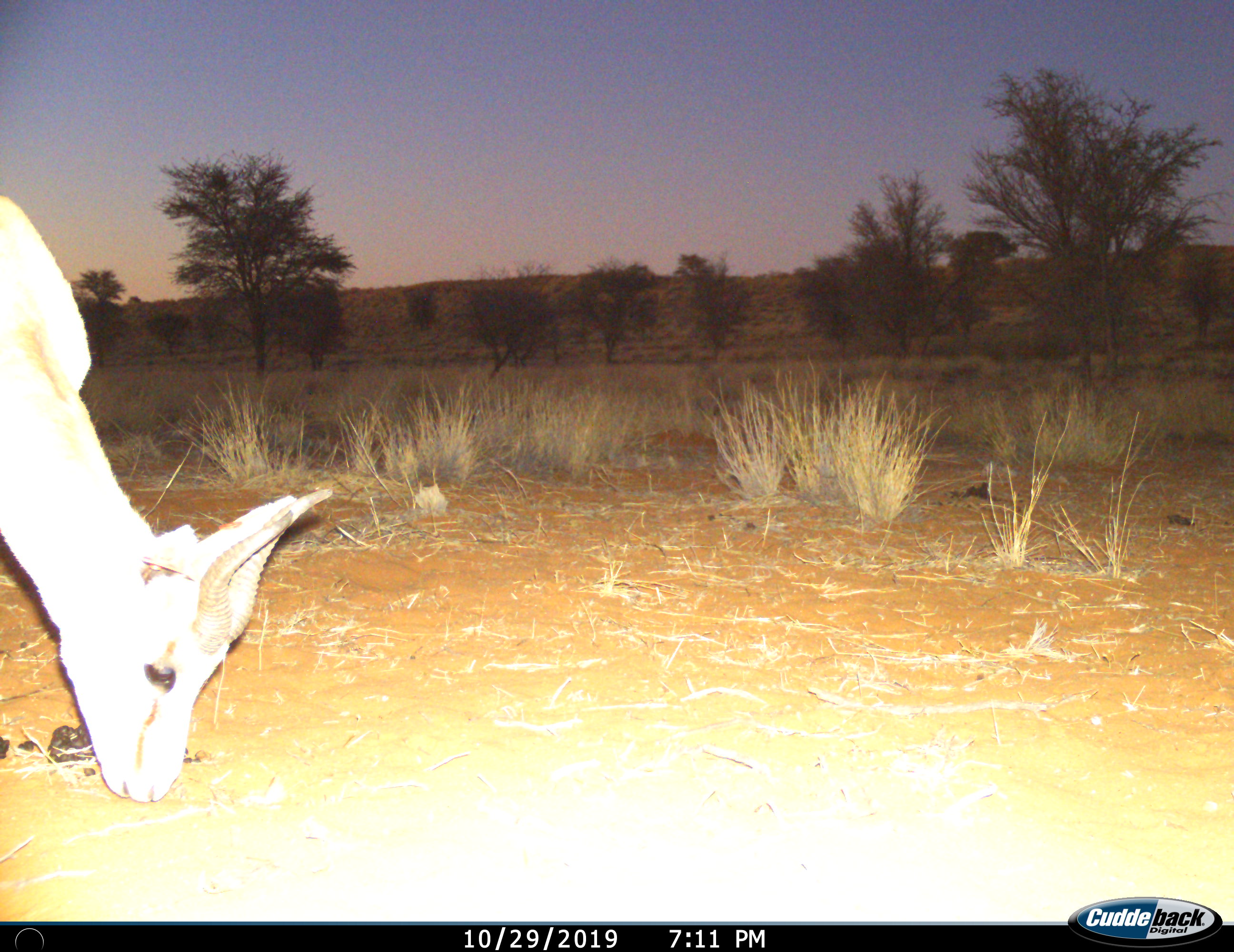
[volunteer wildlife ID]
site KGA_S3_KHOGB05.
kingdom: Animalia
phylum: Chordata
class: Mammalia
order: Artiodactyla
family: Bovidae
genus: Antidorcas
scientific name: Antidorcas marsupialis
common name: springbok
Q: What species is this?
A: Springbok (Antidorcas marsupialis).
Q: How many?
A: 1.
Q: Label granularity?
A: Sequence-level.